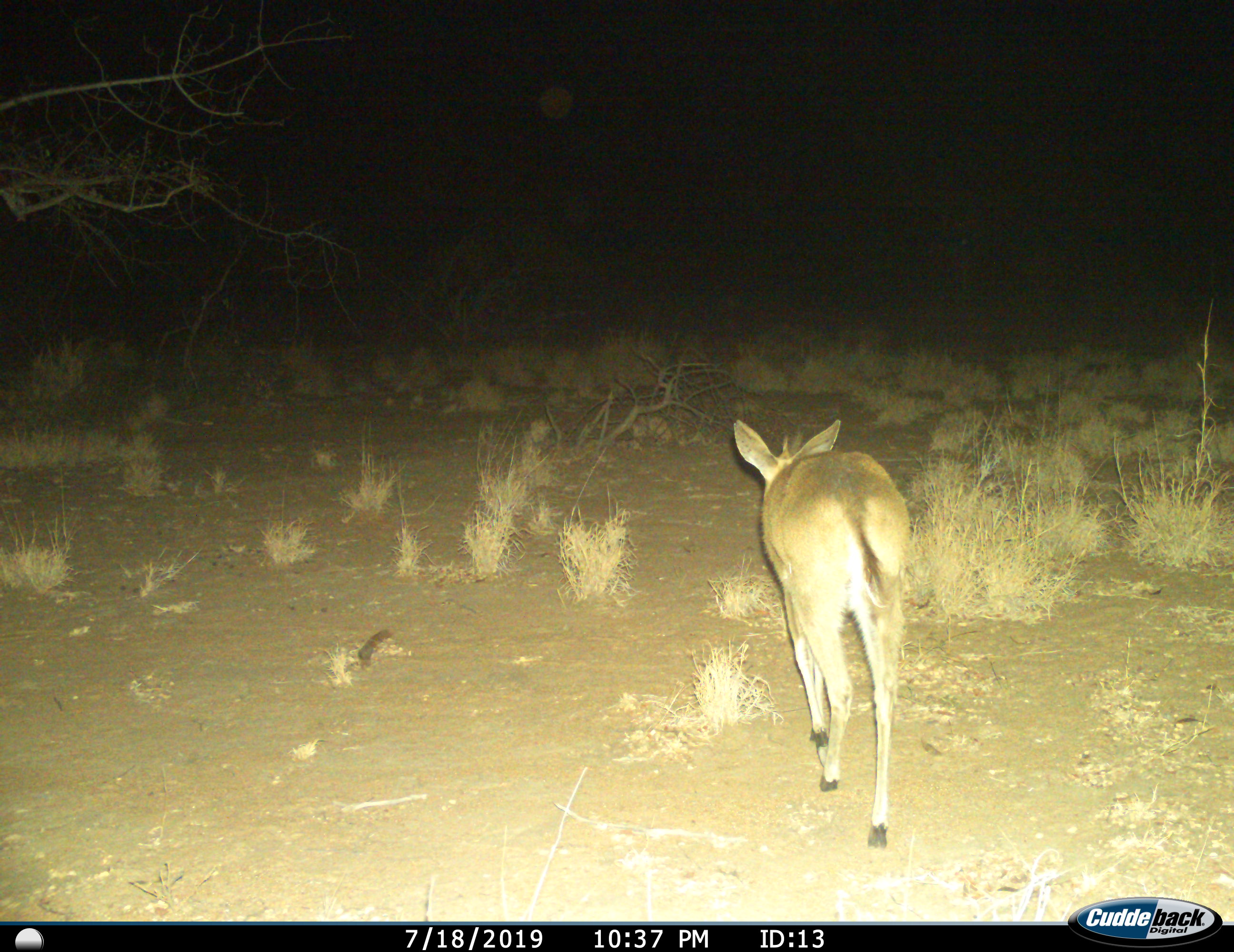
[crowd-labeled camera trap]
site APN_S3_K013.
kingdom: Animalia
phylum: Chordata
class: Mammalia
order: Artiodactyla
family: Bovidae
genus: Sylvicapra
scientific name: Sylvicapra grimmia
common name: common duiker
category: duikercommongrey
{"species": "duikercommongrey (common duiker) (Sylvicapra grimmia)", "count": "1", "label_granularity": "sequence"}